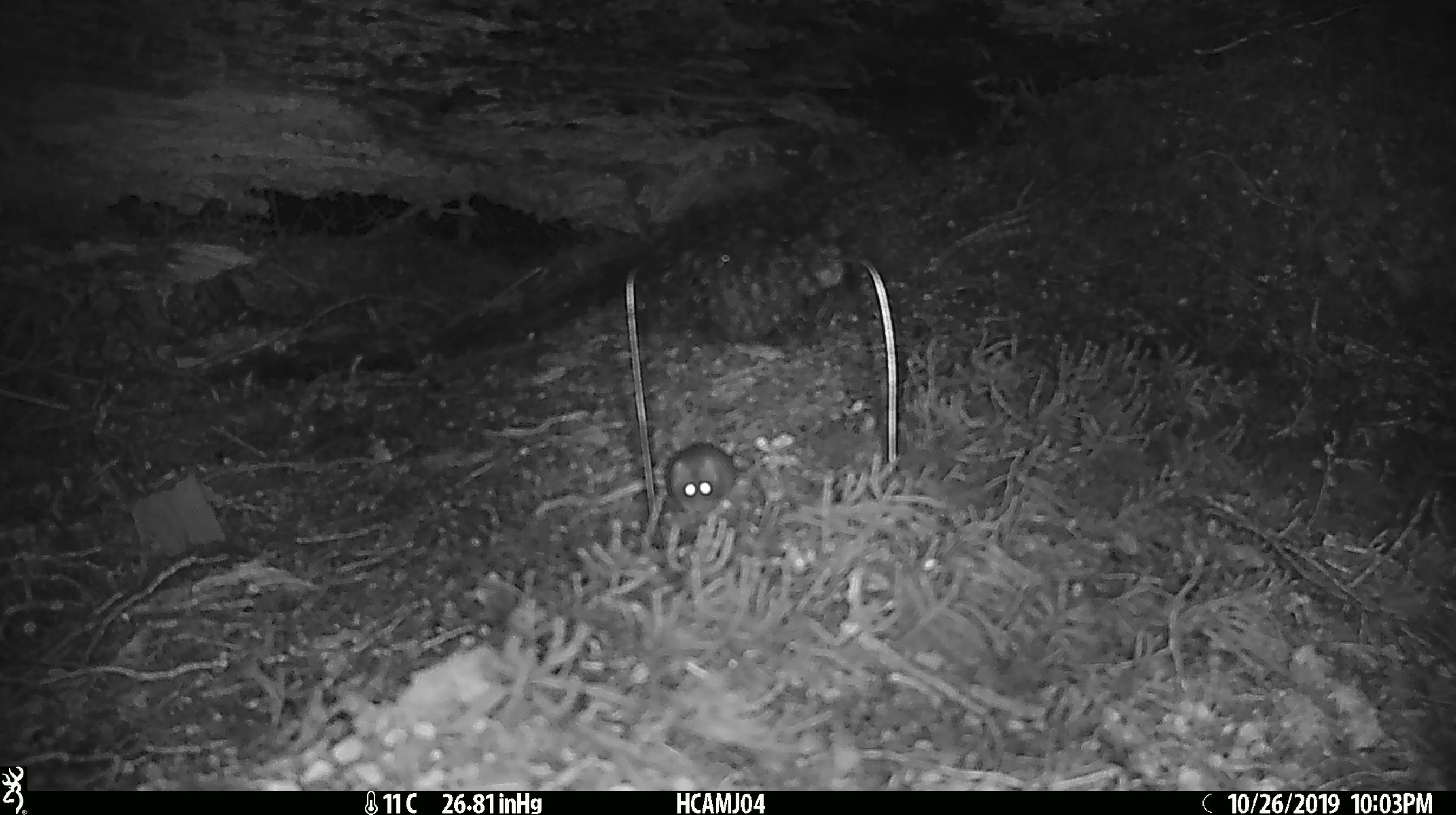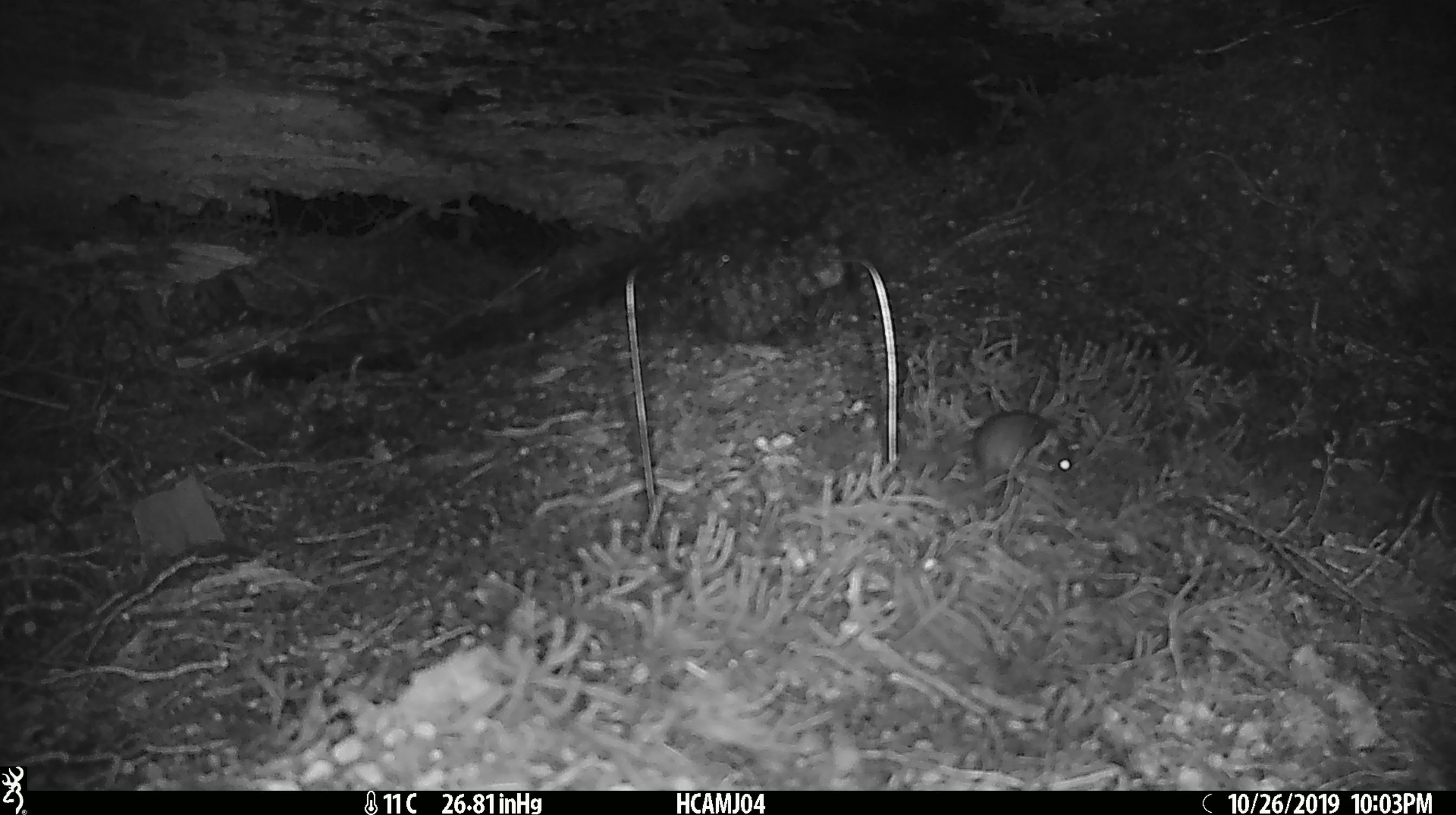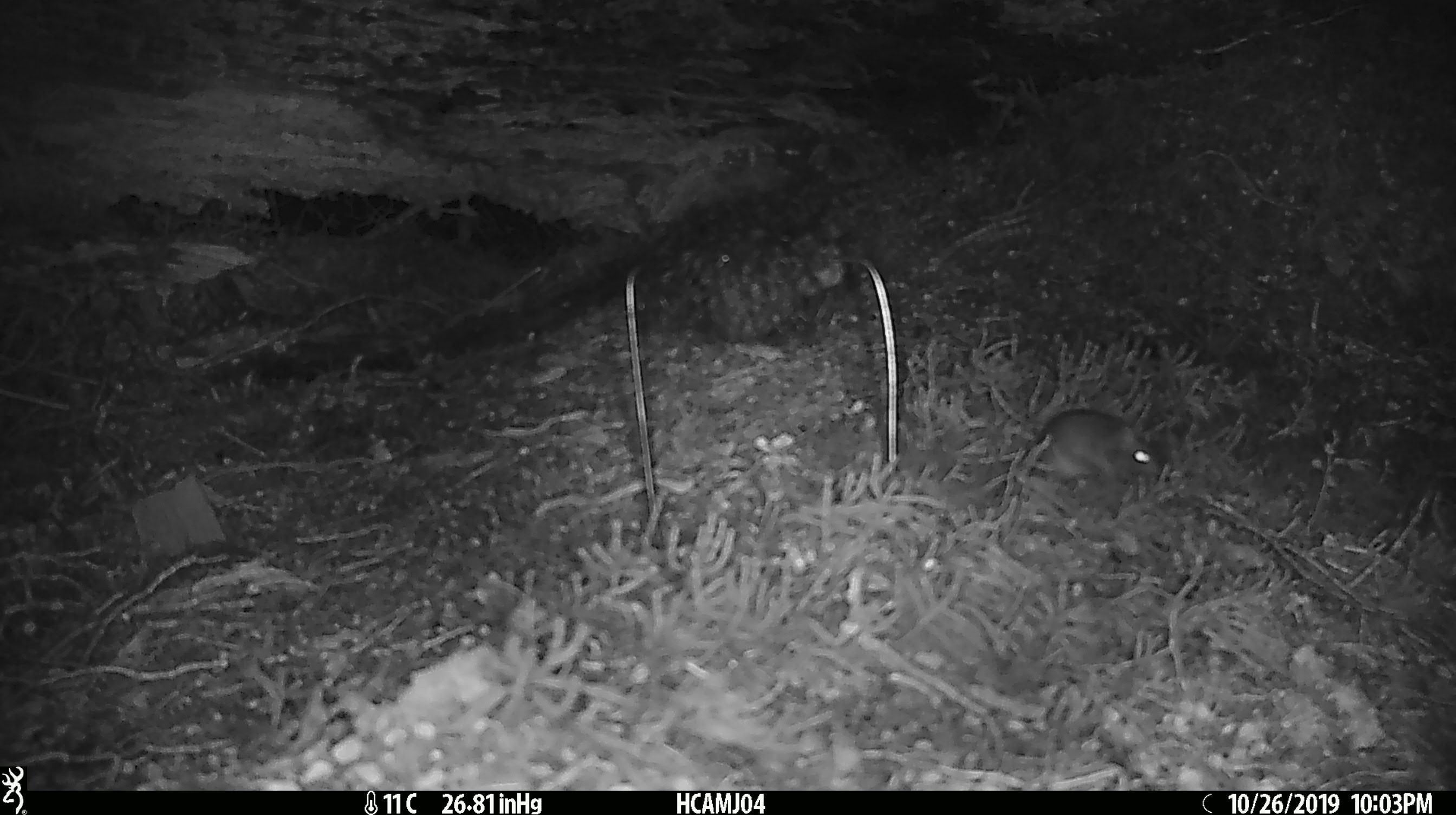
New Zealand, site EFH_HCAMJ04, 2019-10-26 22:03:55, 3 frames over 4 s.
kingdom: Animalia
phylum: Chordata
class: Mammalia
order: Rodentia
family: Muridae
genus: Mus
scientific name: Mus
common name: mouse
Mouse (Mus).